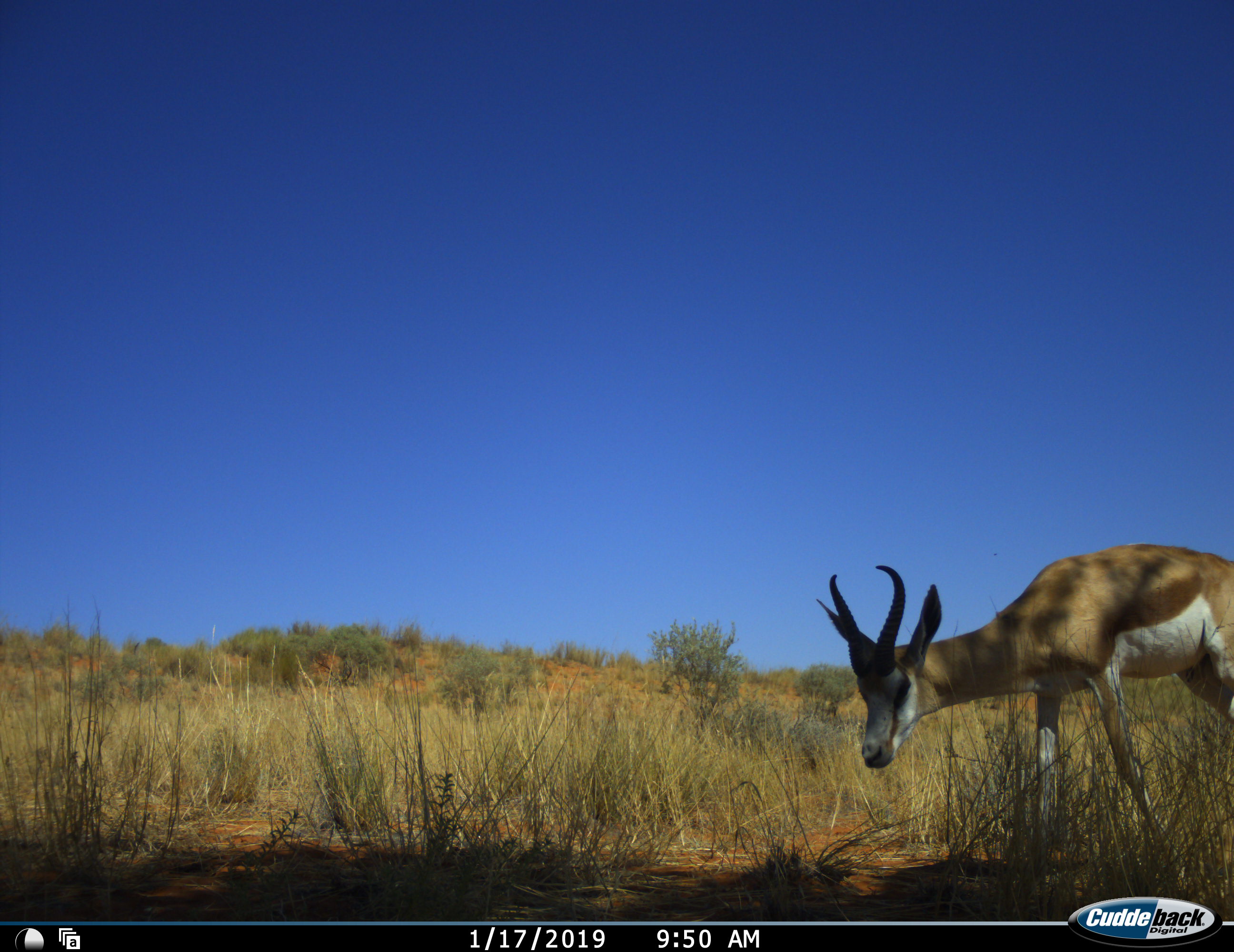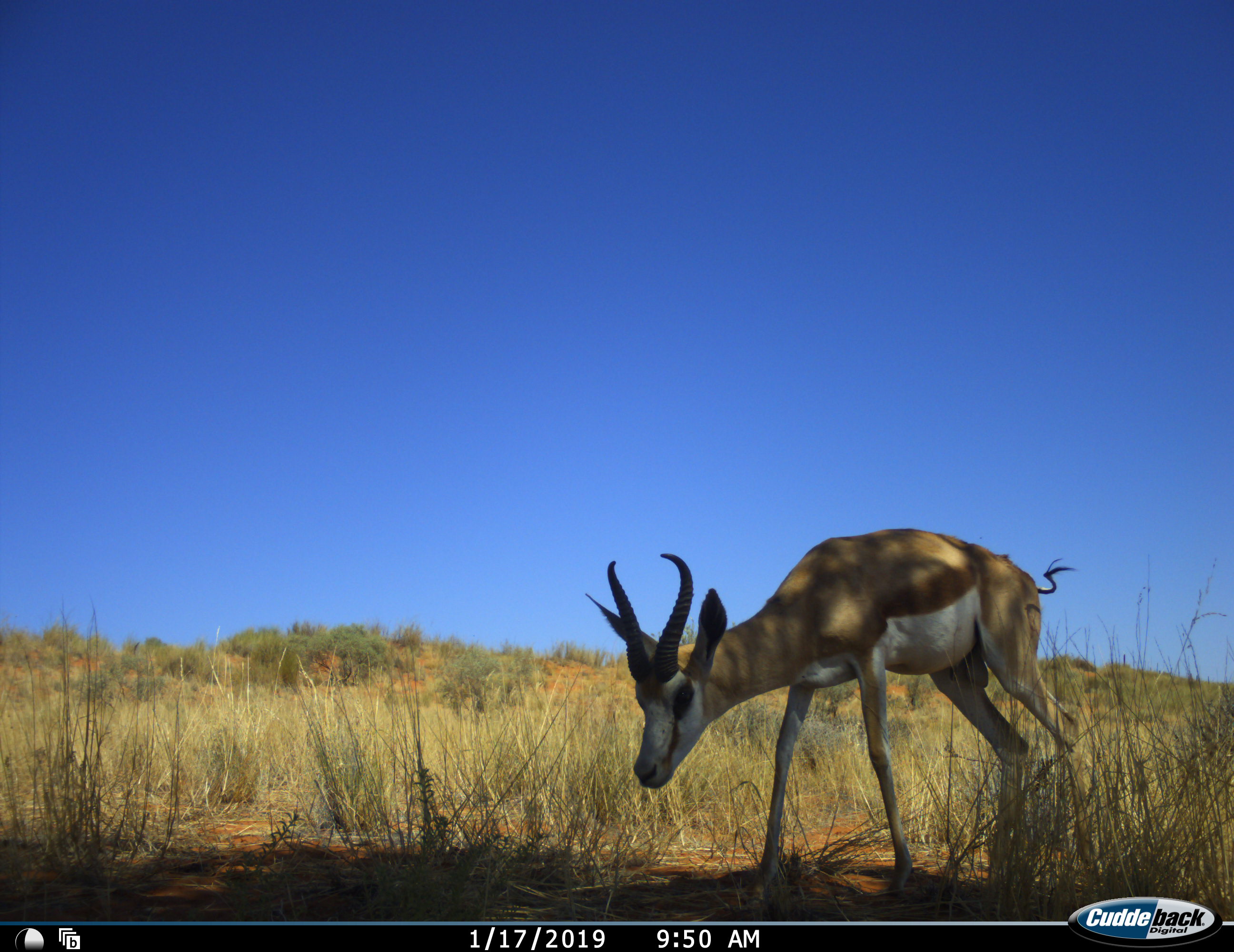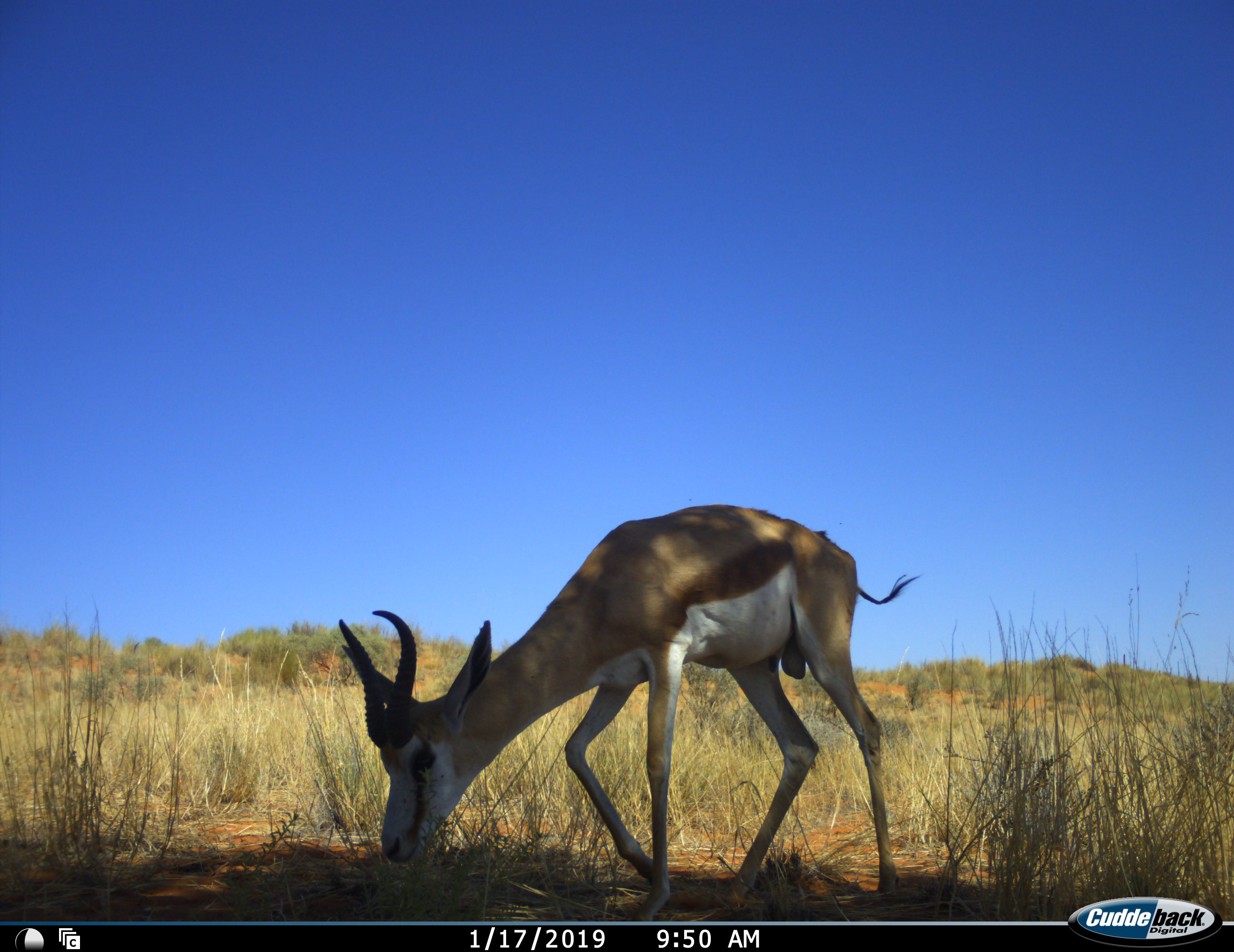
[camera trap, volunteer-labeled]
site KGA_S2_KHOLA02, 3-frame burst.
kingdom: Animalia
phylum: Chordata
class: Mammalia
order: Artiodactyla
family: Bovidae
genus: Antidorcas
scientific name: Antidorcas marsupialis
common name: springbok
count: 1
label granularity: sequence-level